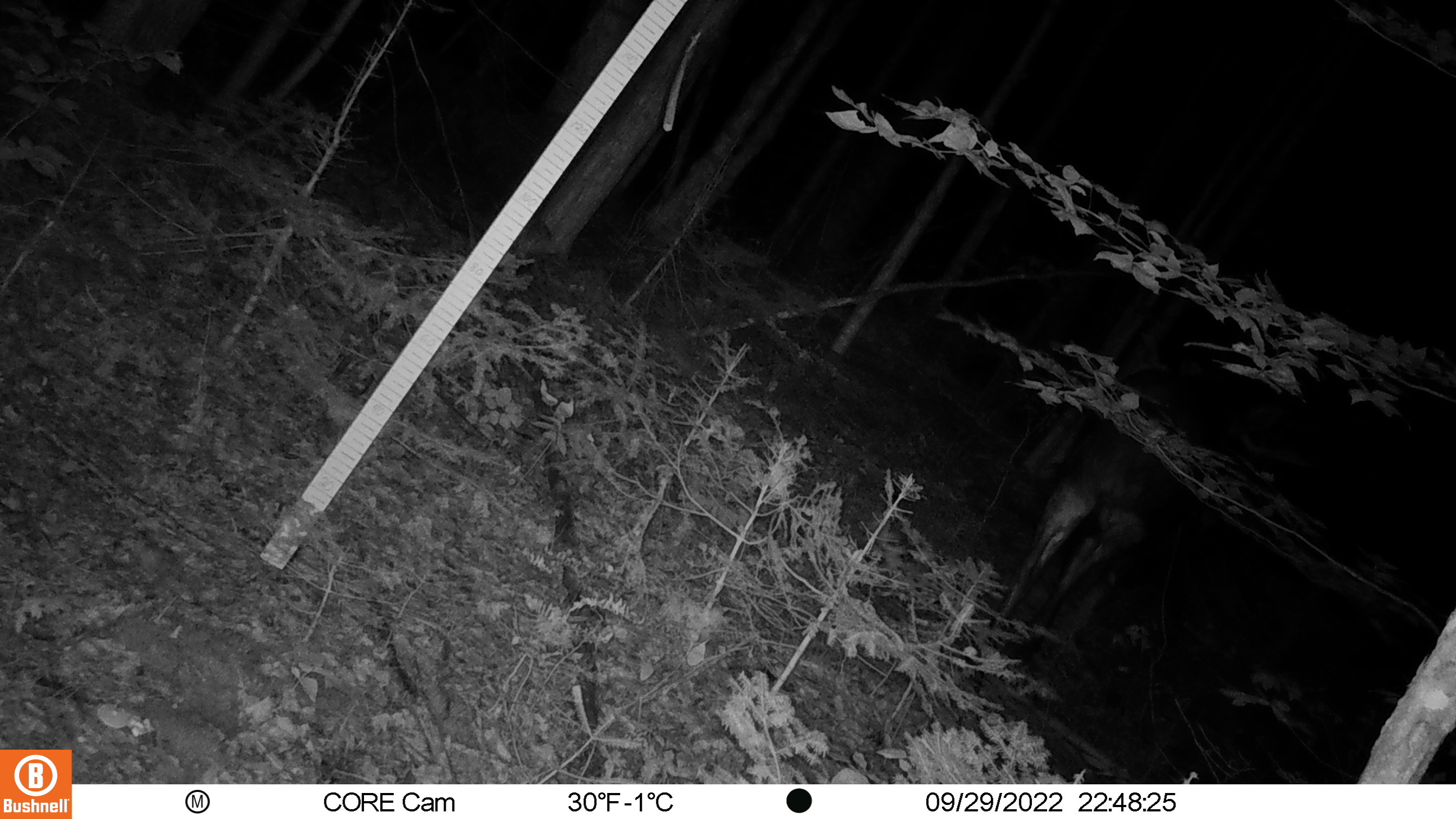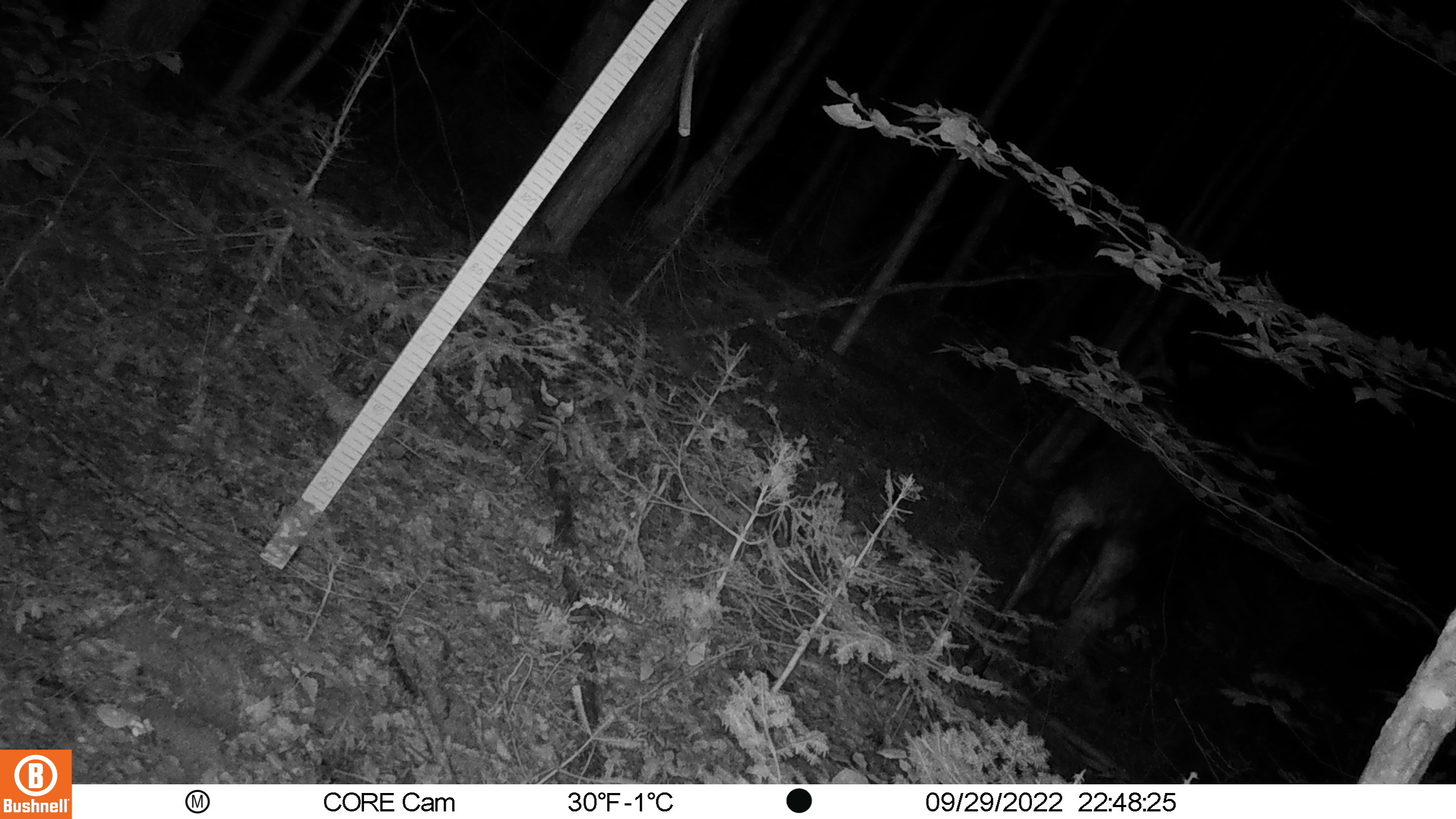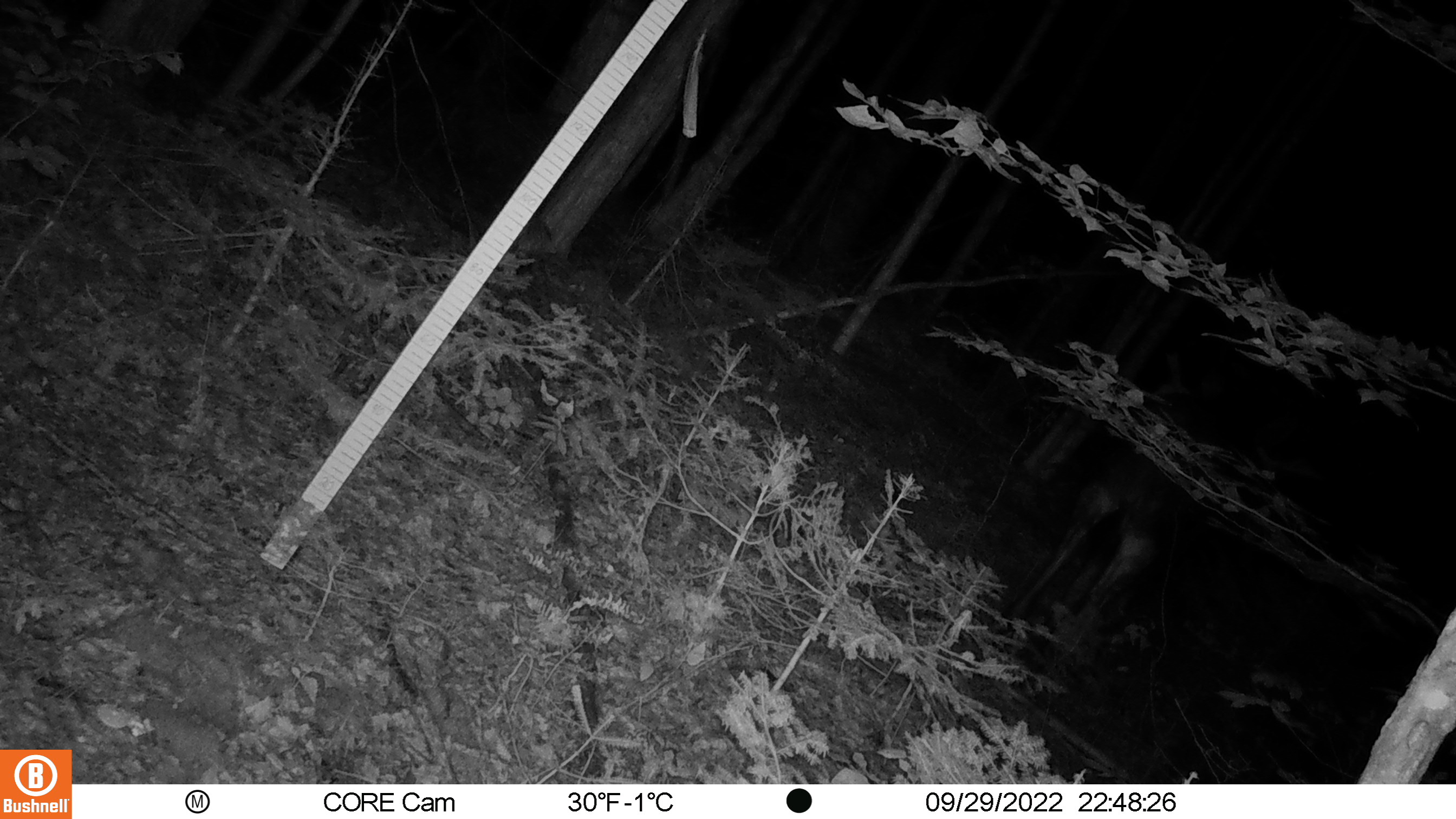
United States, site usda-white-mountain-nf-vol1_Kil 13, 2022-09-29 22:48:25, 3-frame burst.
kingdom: Animalia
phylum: Chordata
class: Mammalia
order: Artiodactyla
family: Cervidae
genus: Alces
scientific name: Alces alces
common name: moose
Moose (Alces alces).